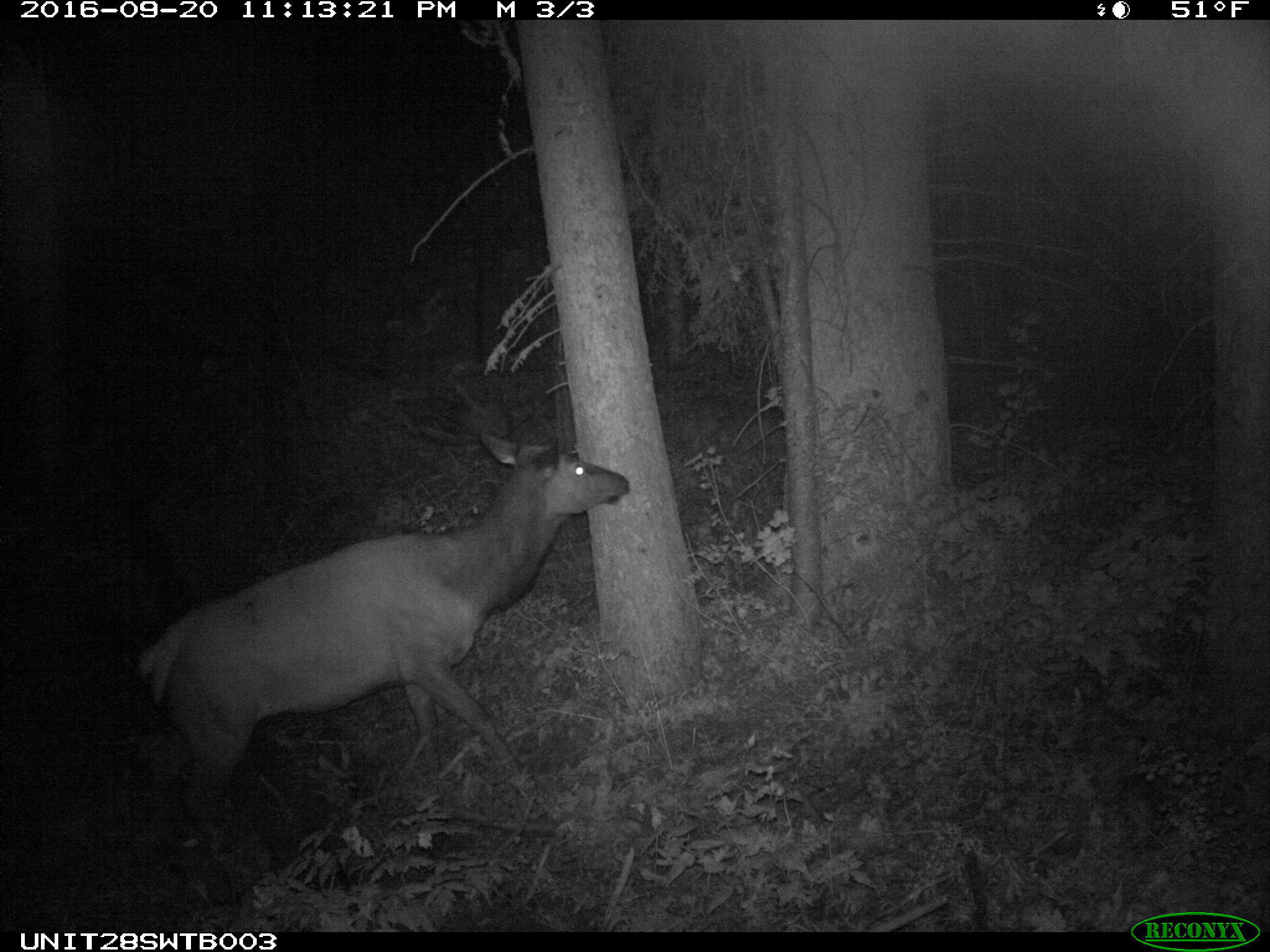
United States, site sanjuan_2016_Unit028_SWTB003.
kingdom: Animalia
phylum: Chordata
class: Mammalia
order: Artiodactyla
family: Cervidae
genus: Cervus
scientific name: Cervus elaphus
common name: red deer